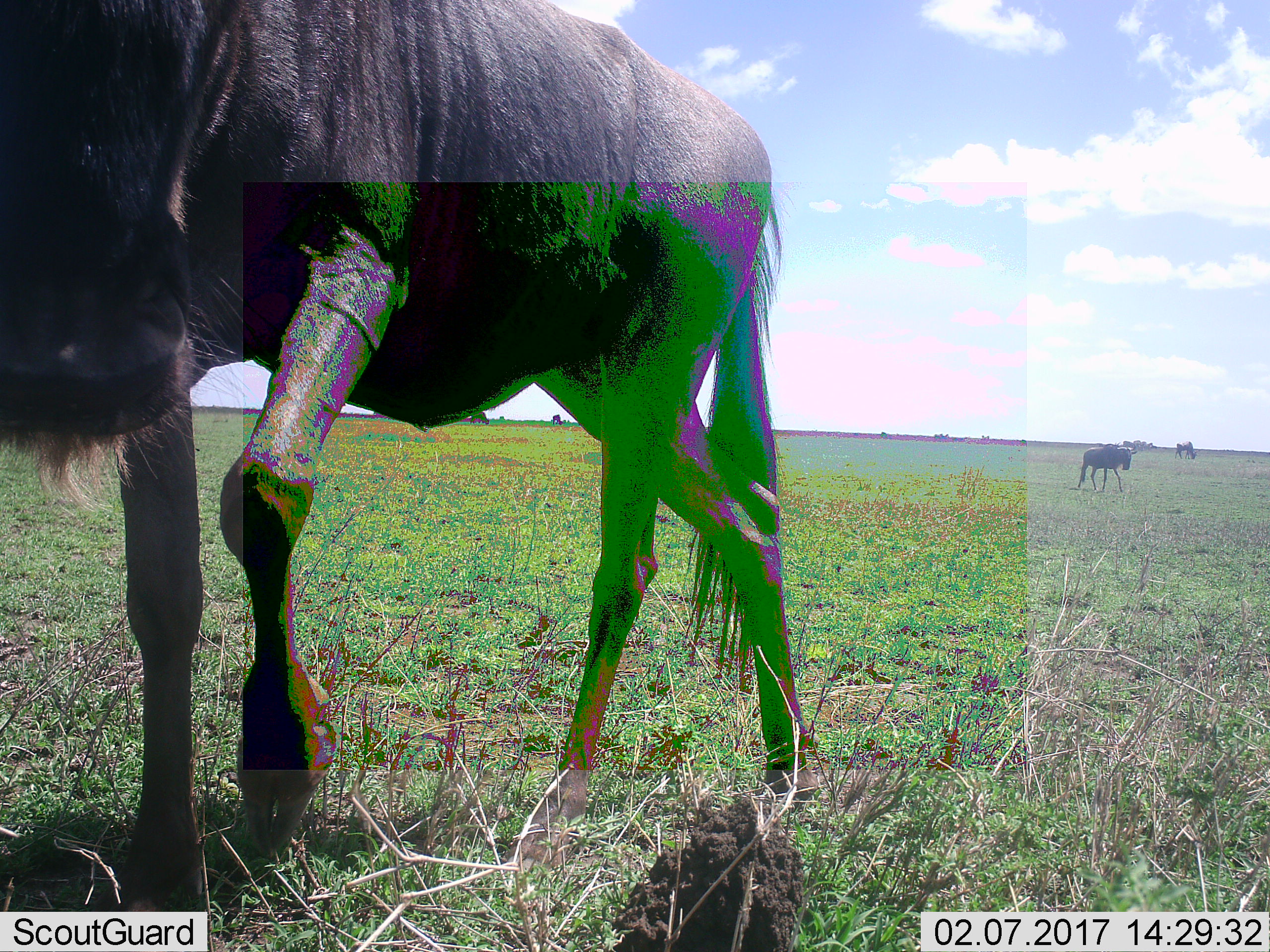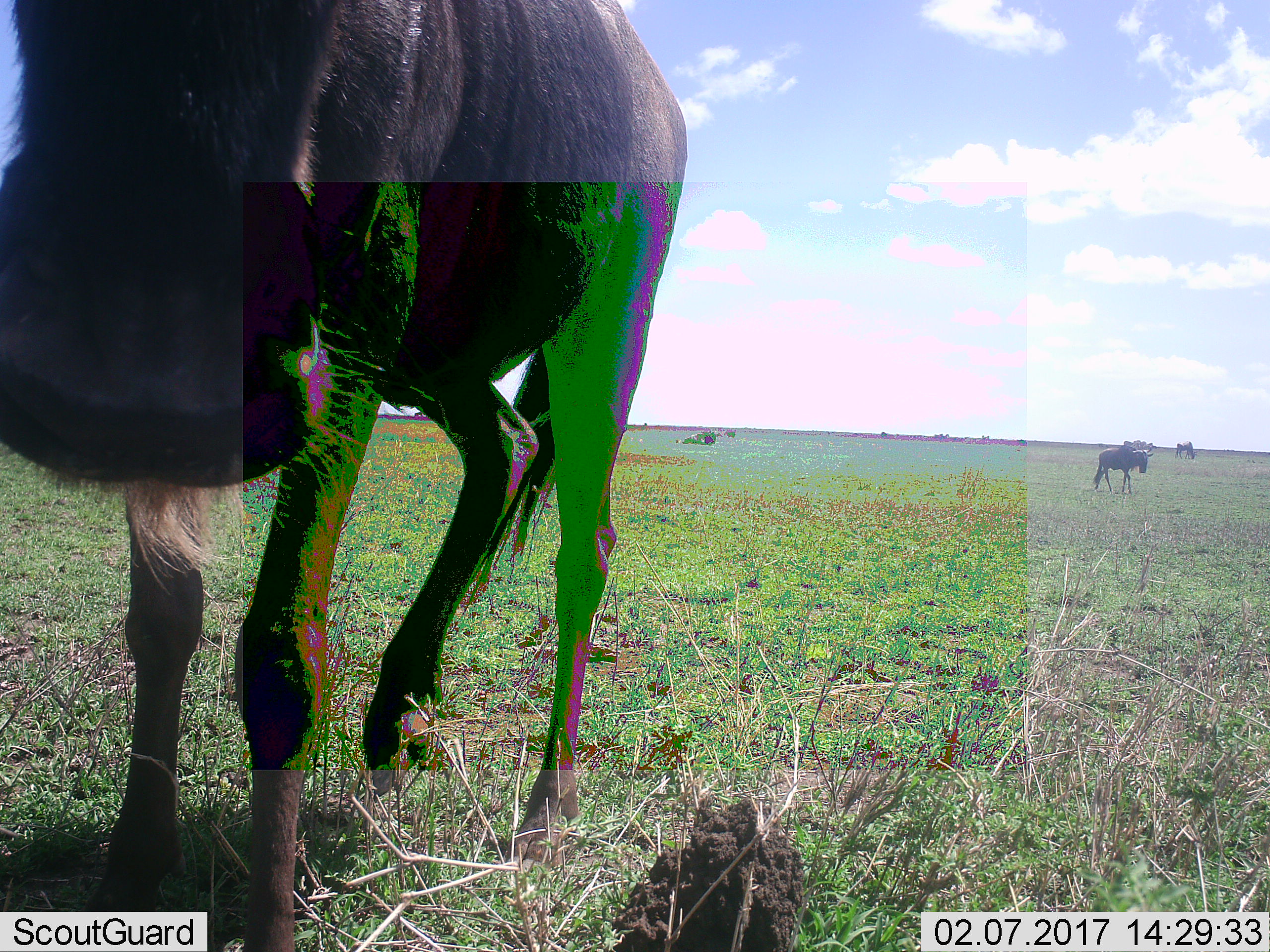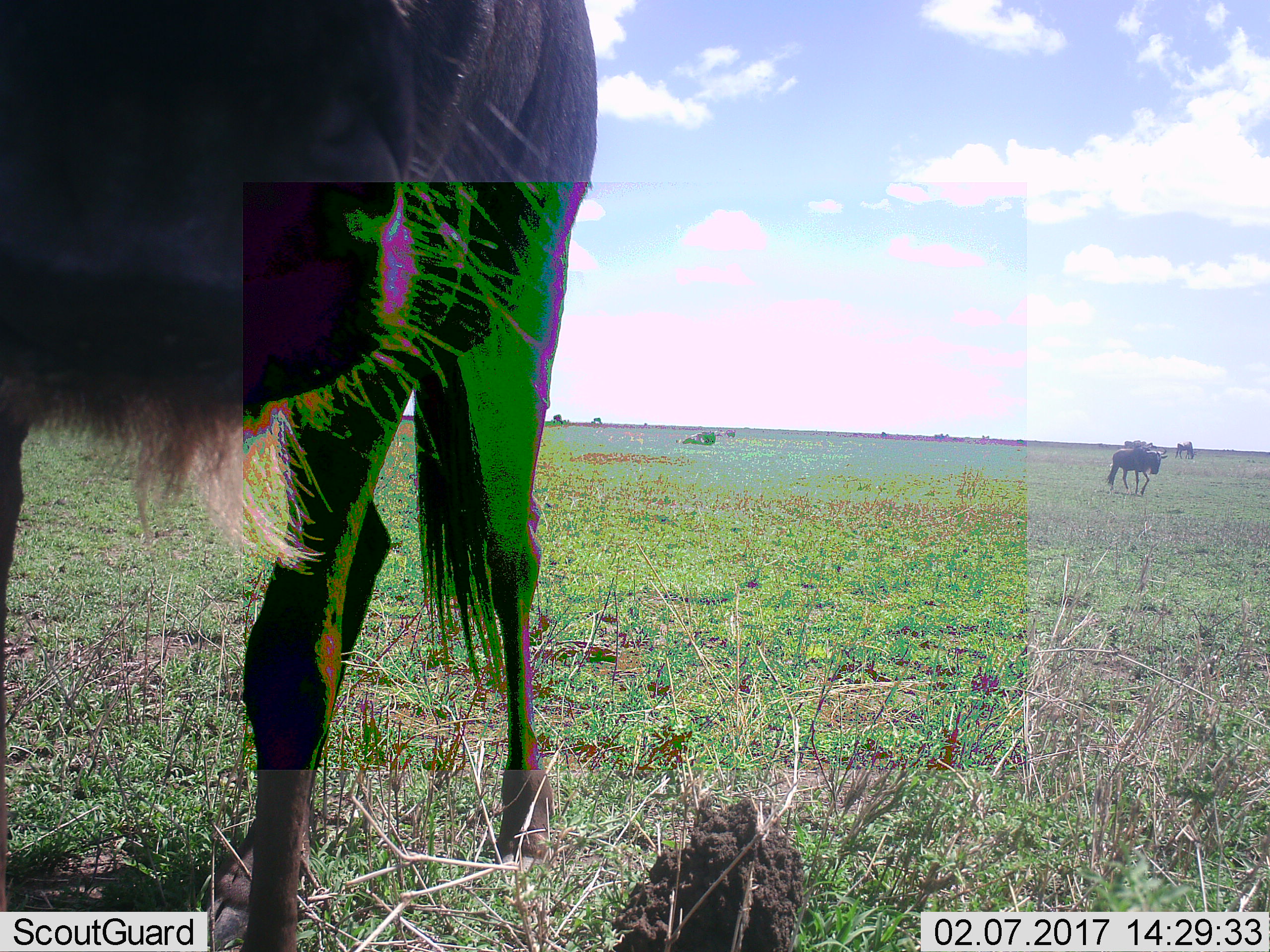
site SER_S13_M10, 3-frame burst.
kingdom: Animalia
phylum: Chordata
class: Mammalia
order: Artiodactyla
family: Bovidae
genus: Connochaetes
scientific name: Connochaetes taurinus taurinus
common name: blue wildebeest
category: wildebeestblue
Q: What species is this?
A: Wildebeestblue (blue wildebeest) (Connochaetes taurinus taurinus).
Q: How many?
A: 4.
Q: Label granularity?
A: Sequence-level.